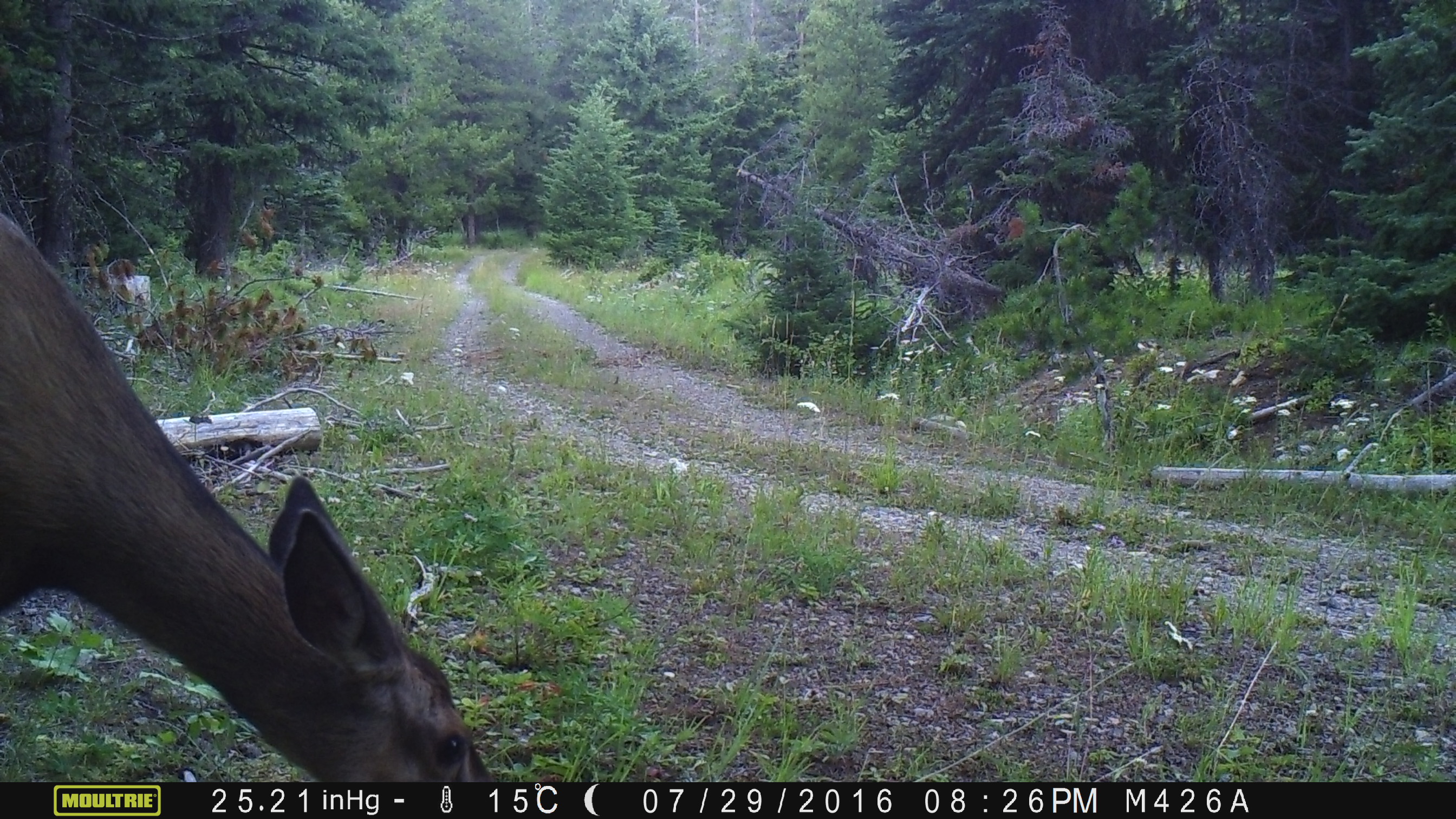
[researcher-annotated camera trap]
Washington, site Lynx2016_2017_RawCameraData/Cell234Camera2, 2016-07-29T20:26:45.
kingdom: Animalia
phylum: Chordata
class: Mammalia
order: Artiodactyla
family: Cervidae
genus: Odocoileus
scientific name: Odocoileus hemionus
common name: mule deer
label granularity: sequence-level